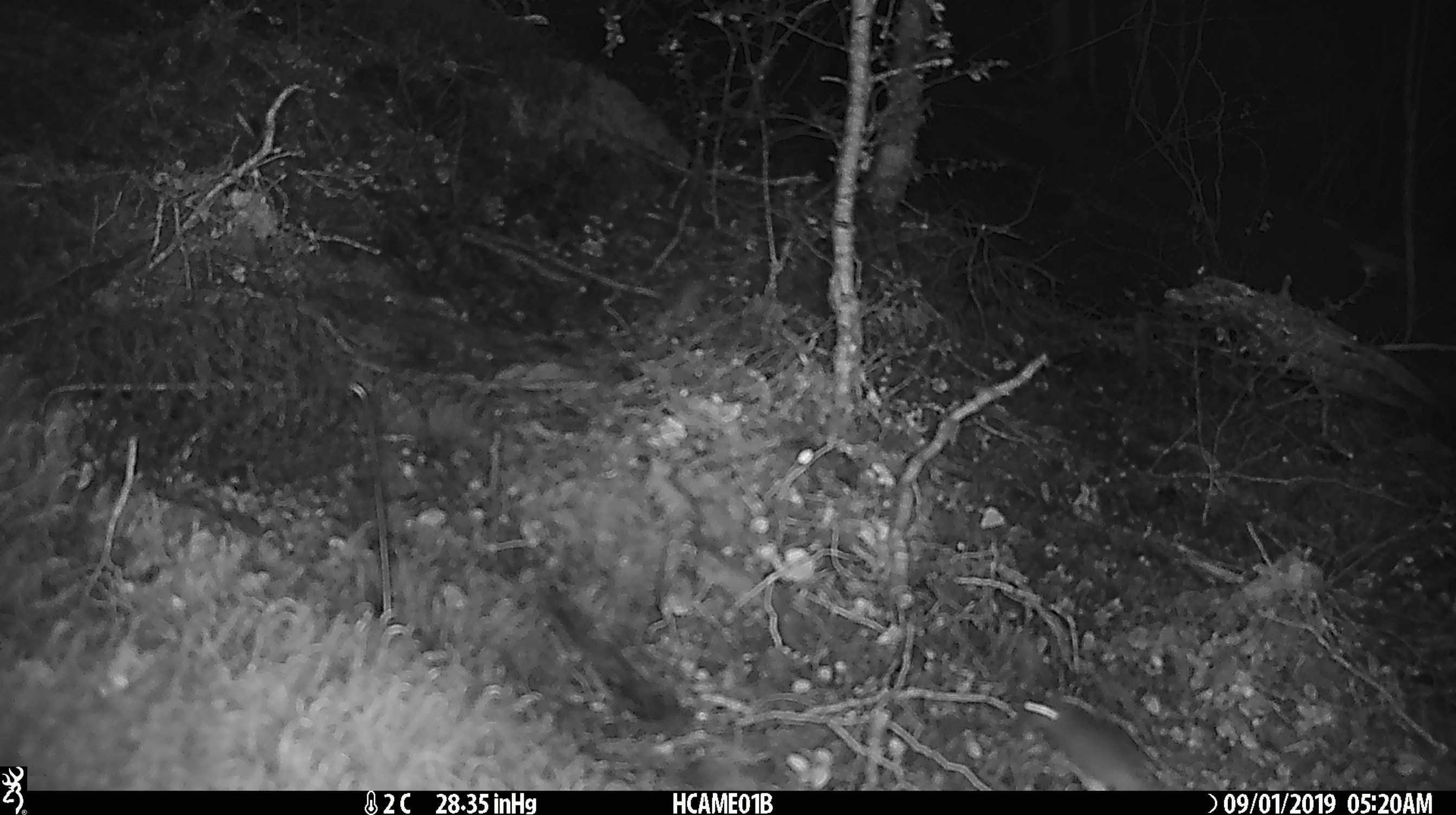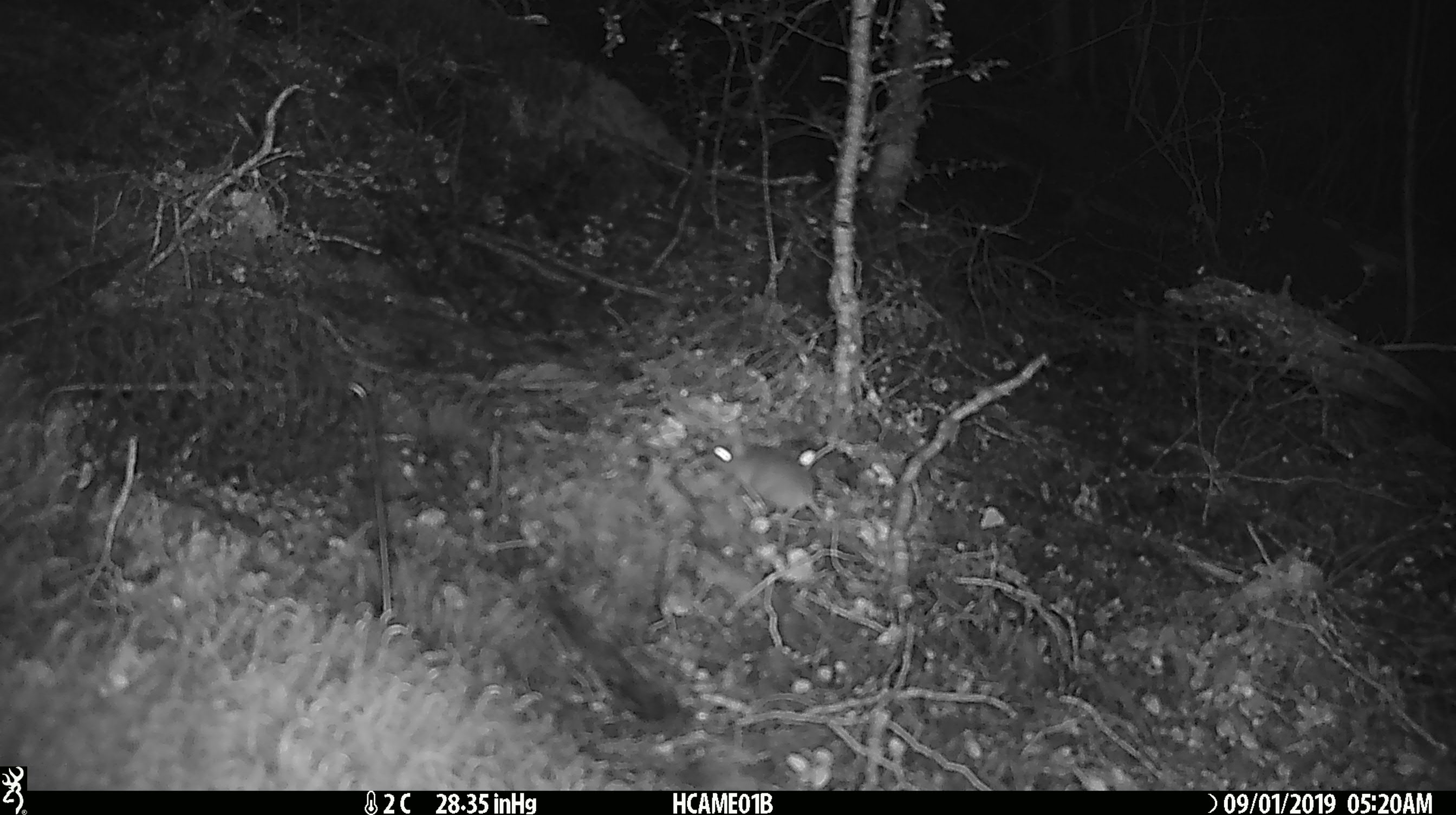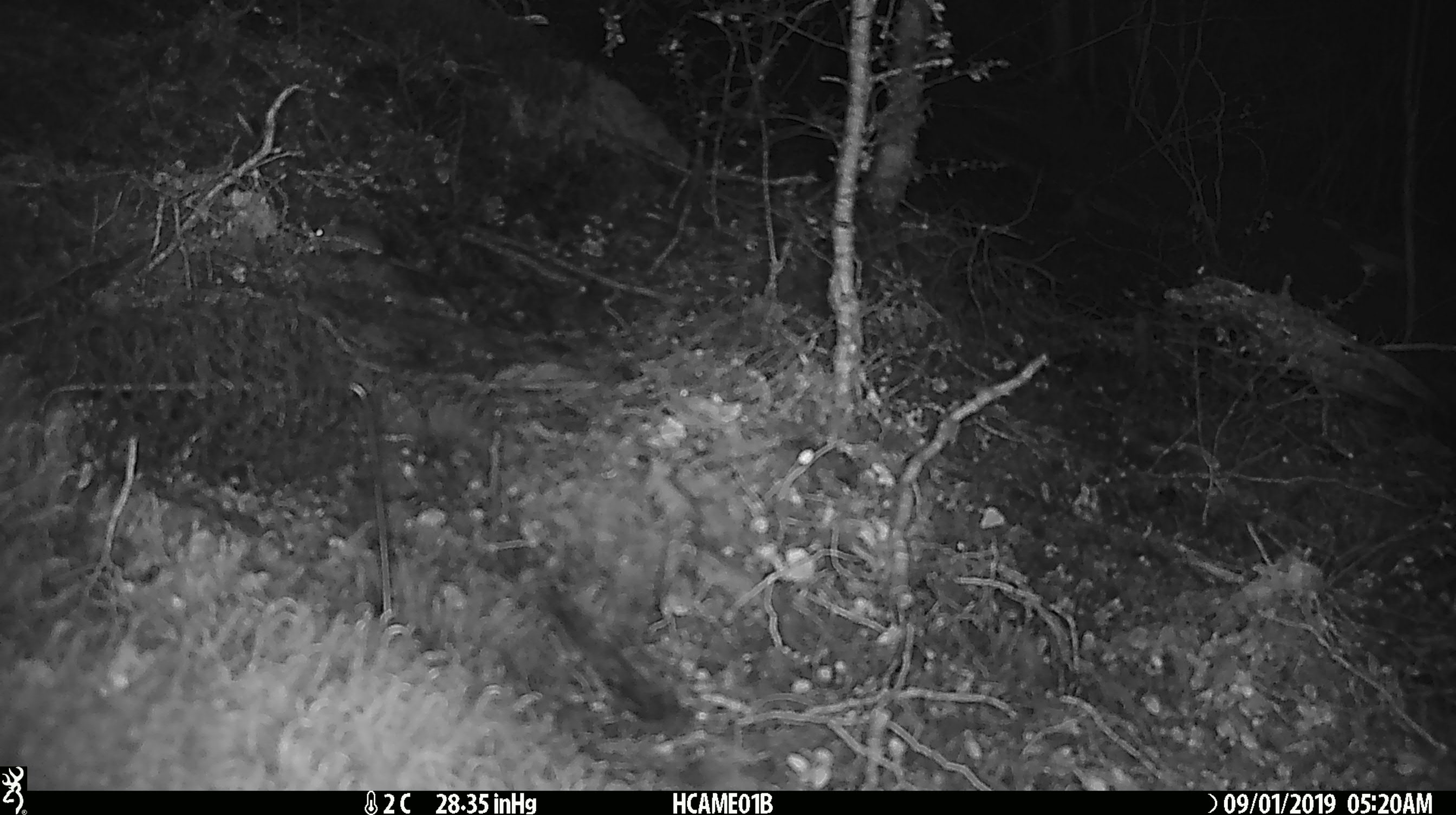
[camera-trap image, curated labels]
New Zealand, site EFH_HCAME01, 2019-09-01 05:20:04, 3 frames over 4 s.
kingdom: Animalia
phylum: Chordata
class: Mammalia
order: Rodentia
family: Muridae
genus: Mus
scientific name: Mus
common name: mouse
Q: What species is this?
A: Mouse (Mus).